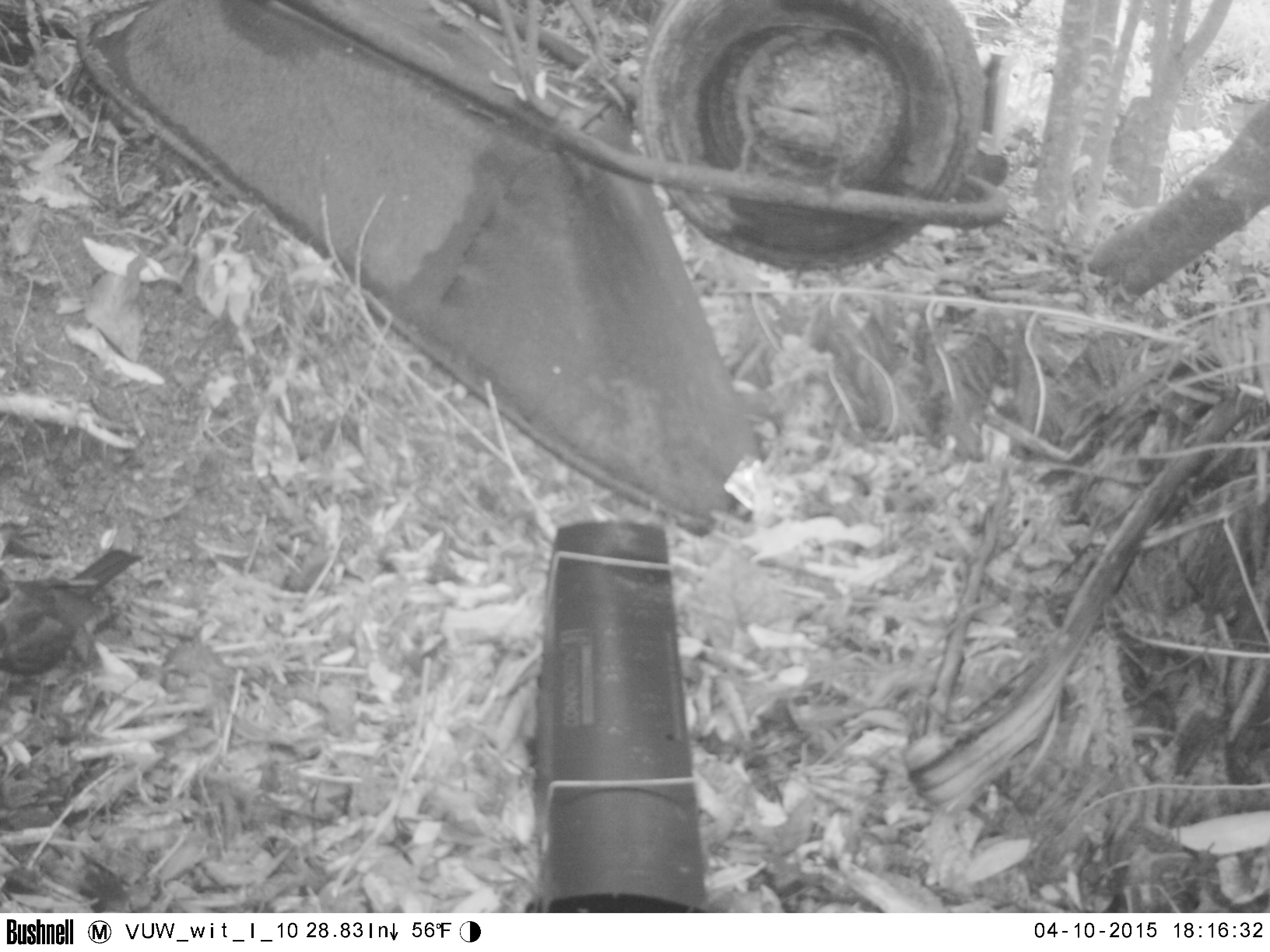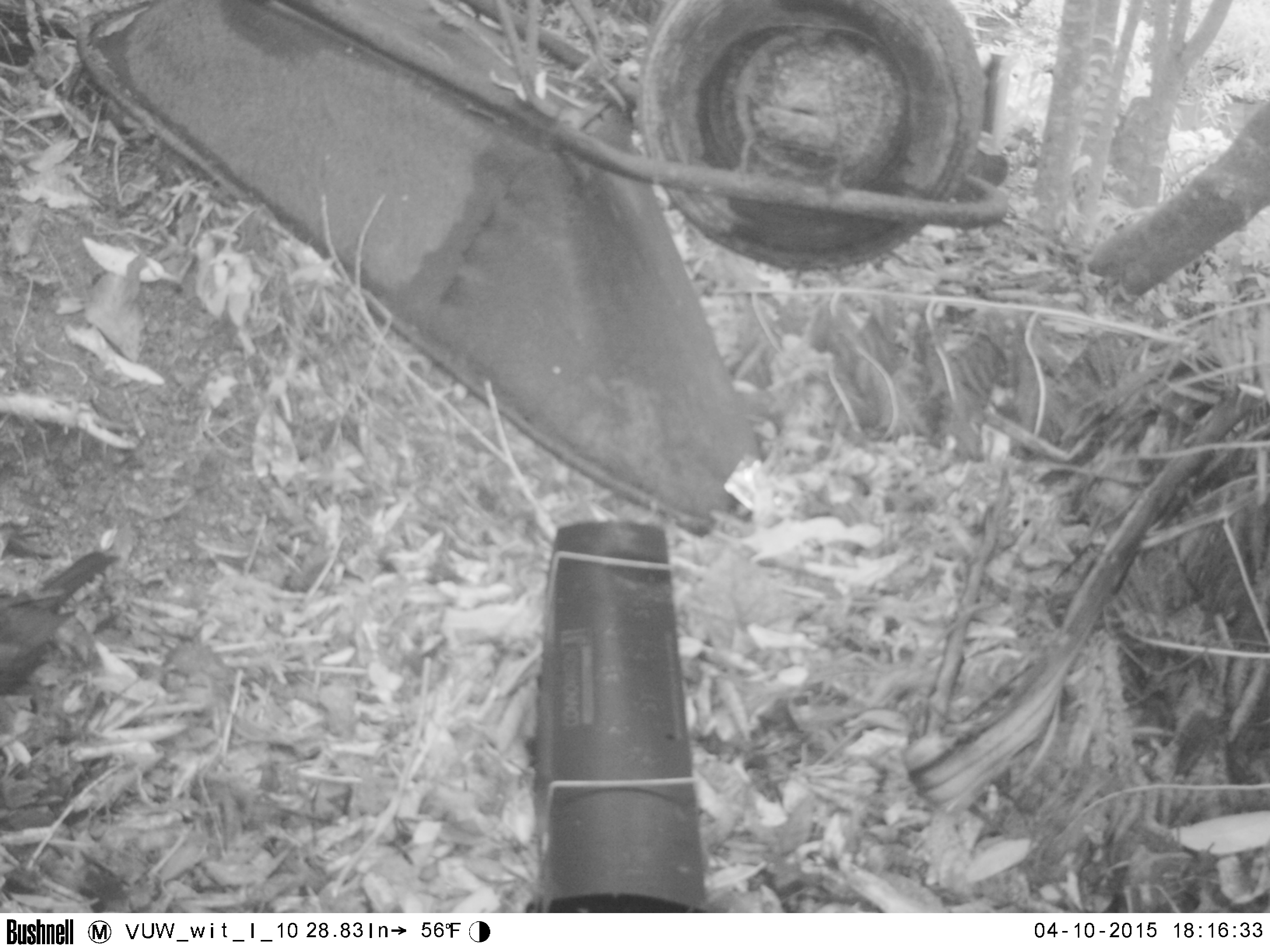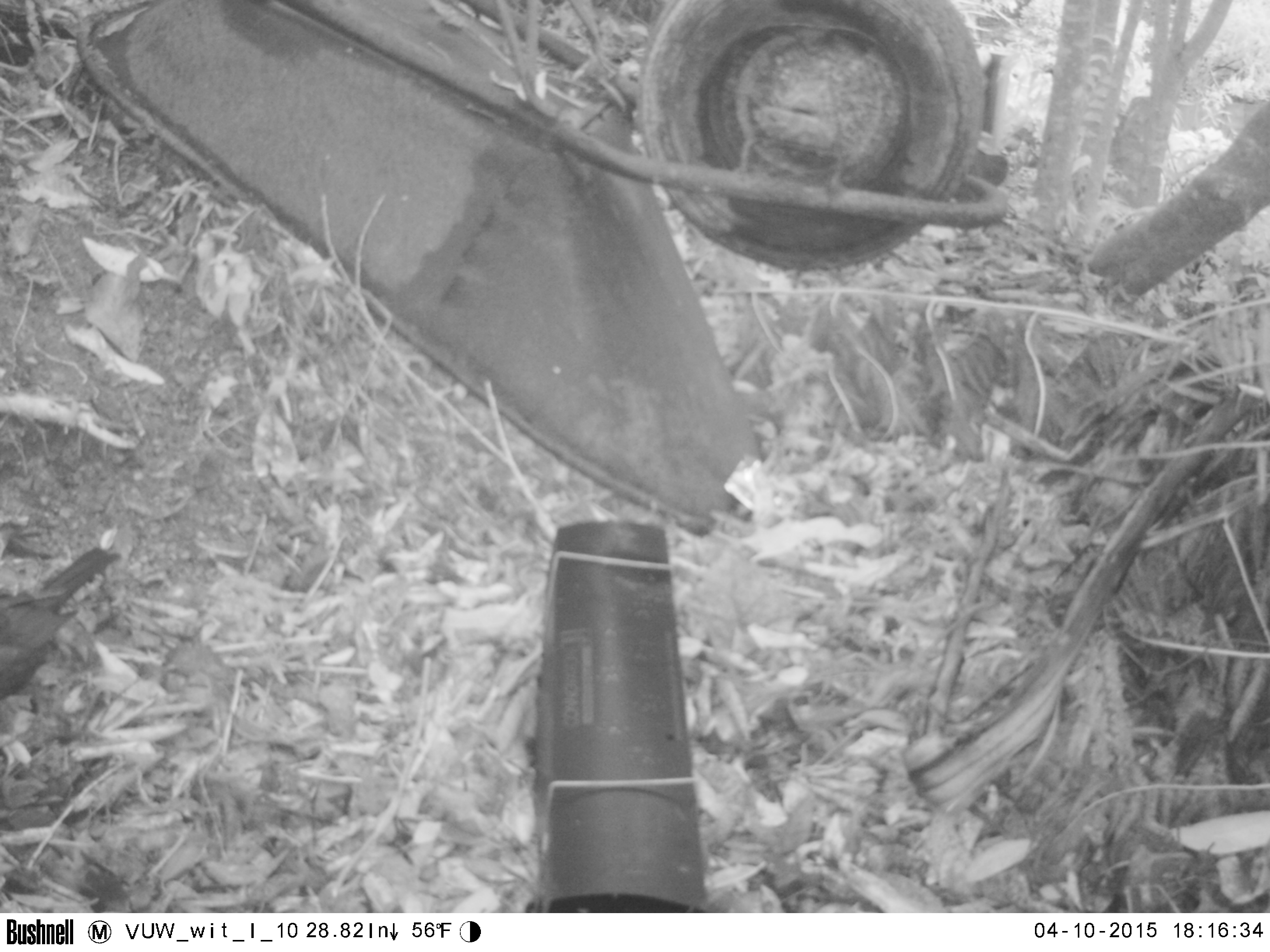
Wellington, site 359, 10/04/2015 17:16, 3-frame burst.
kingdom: Animalia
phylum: Chordata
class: Aves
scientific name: Aves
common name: bird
Bird (Aves).